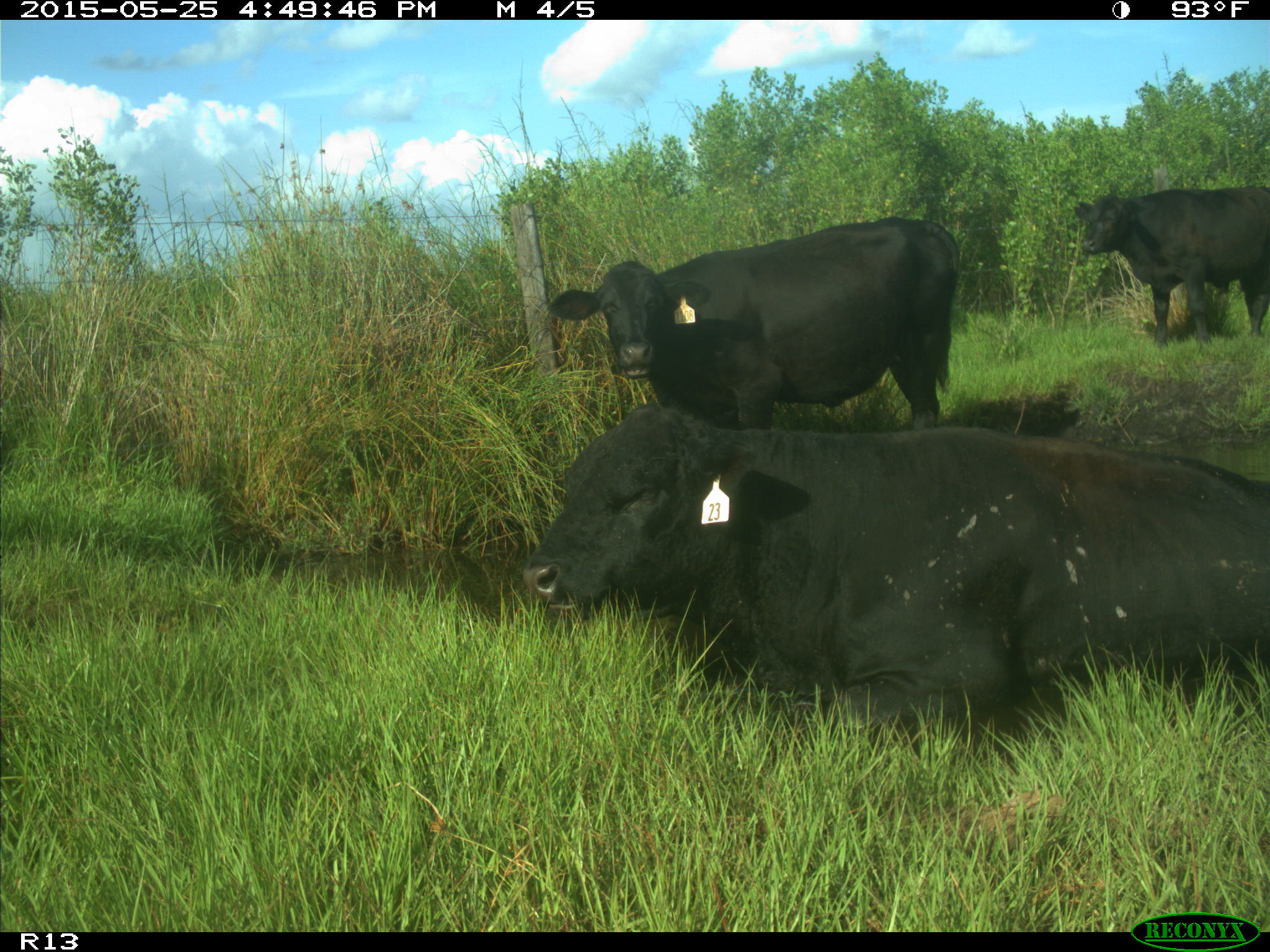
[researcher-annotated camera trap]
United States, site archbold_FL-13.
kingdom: Animalia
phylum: Chordata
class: Mammalia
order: Artiodactyla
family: Bovidae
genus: Bos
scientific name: Bos taurus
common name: domestic cow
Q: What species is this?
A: Bos taurus (domestic cow).